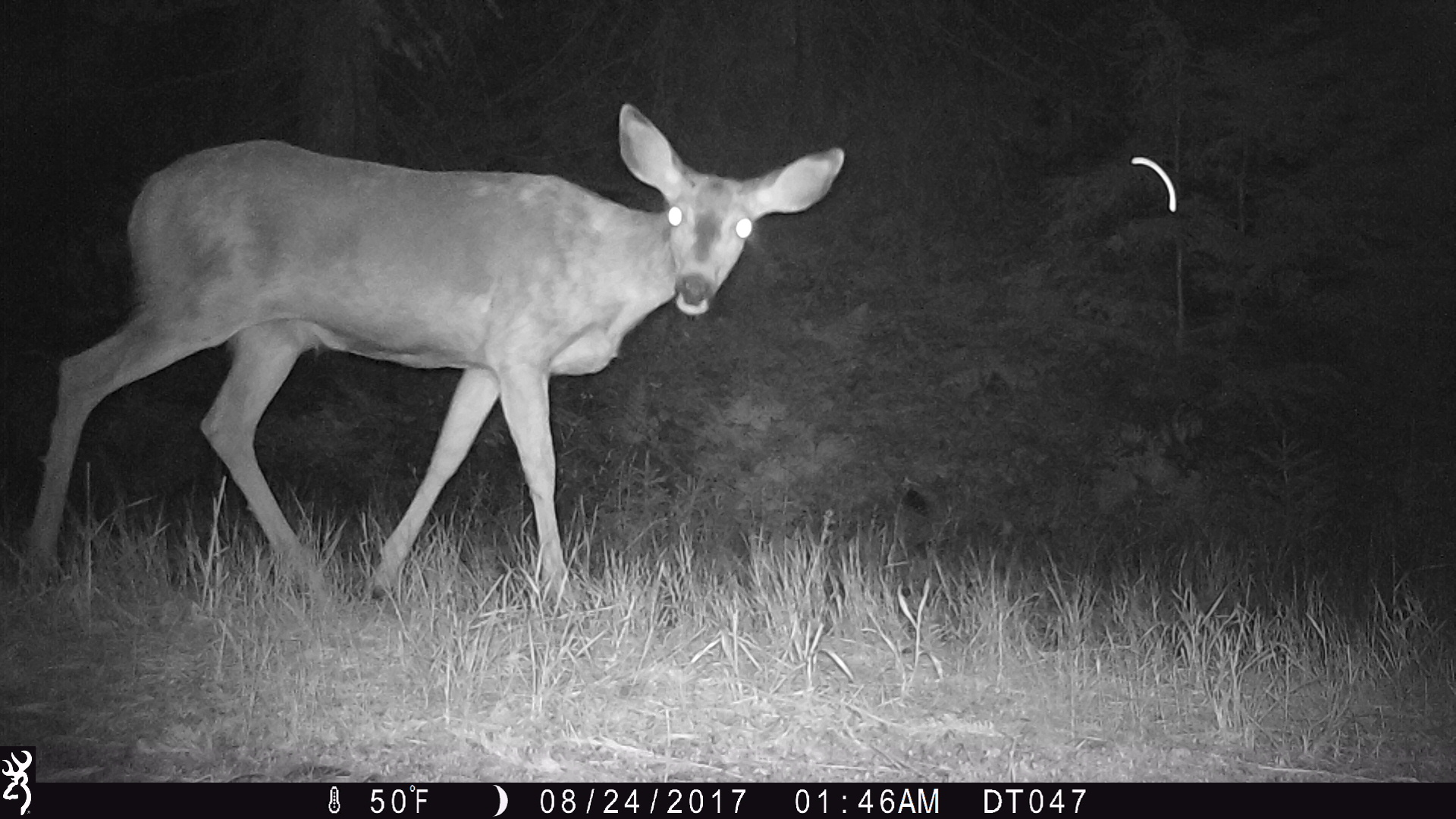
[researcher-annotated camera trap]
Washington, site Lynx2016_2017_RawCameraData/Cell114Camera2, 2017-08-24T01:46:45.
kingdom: Animalia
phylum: Chordata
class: Mammalia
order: Artiodactyla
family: Cervidae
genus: Odocoileus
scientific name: Odocoileus hemionus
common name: mule deer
Odocoileus hemionus (mule deer). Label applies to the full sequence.